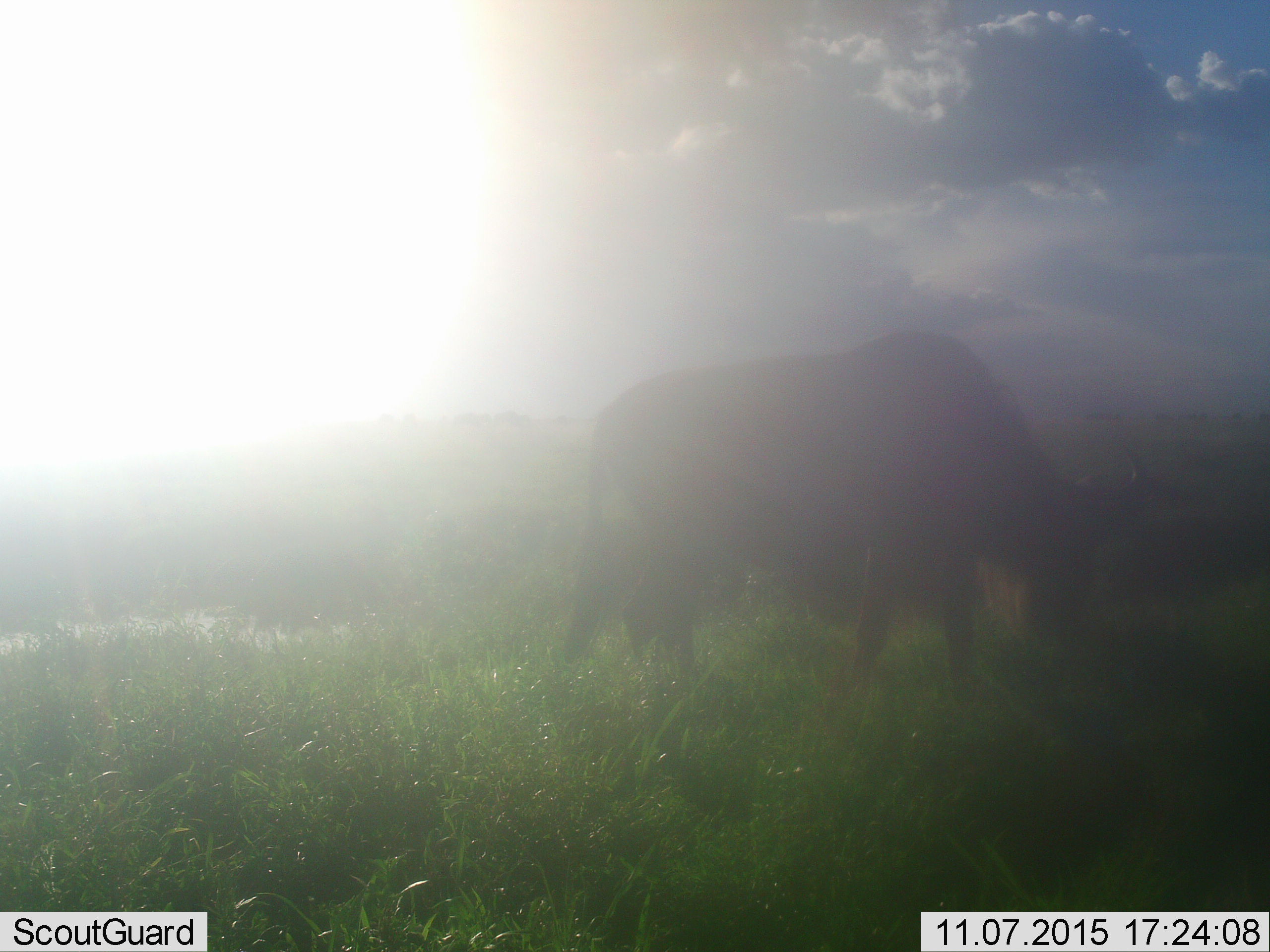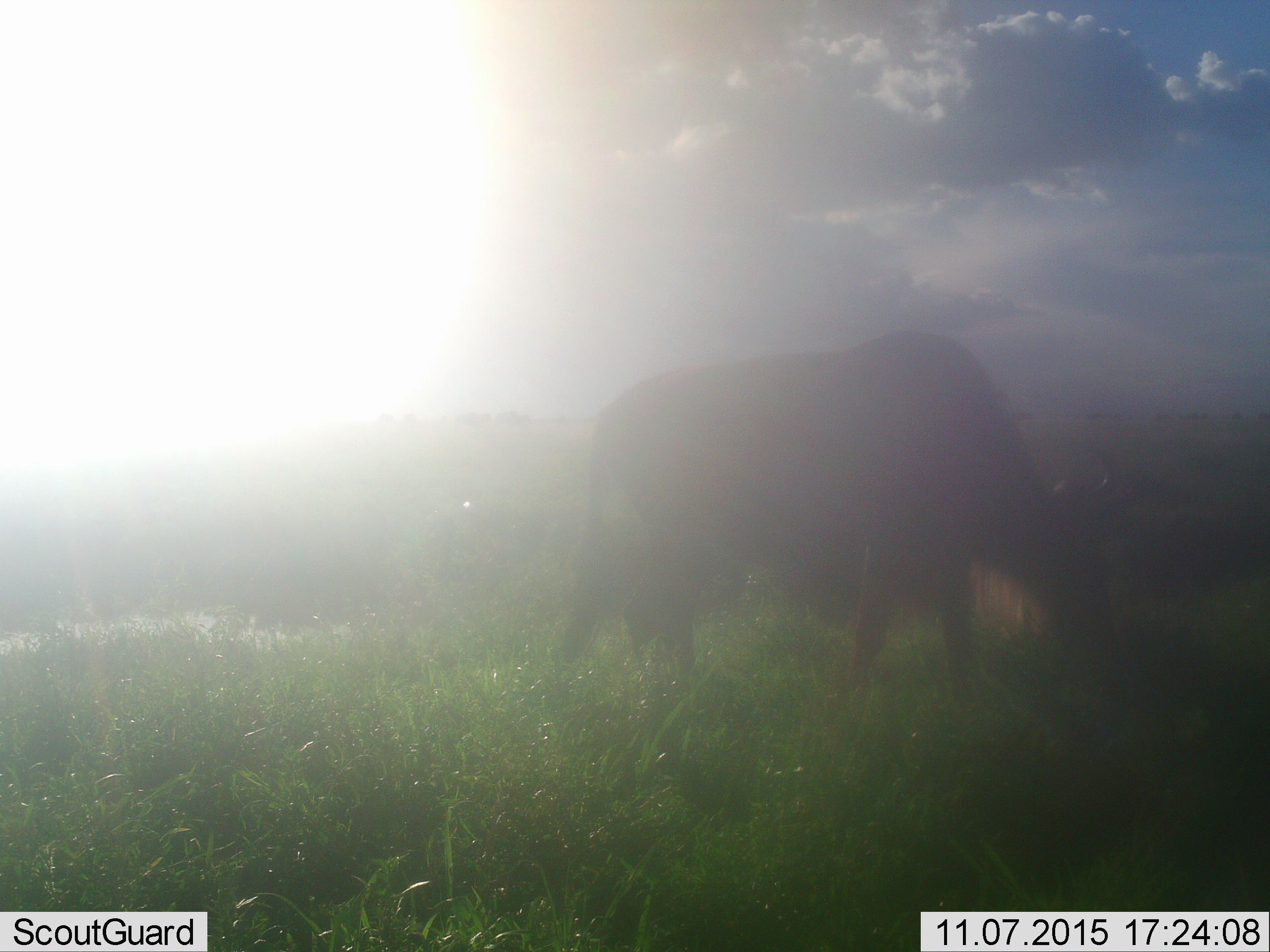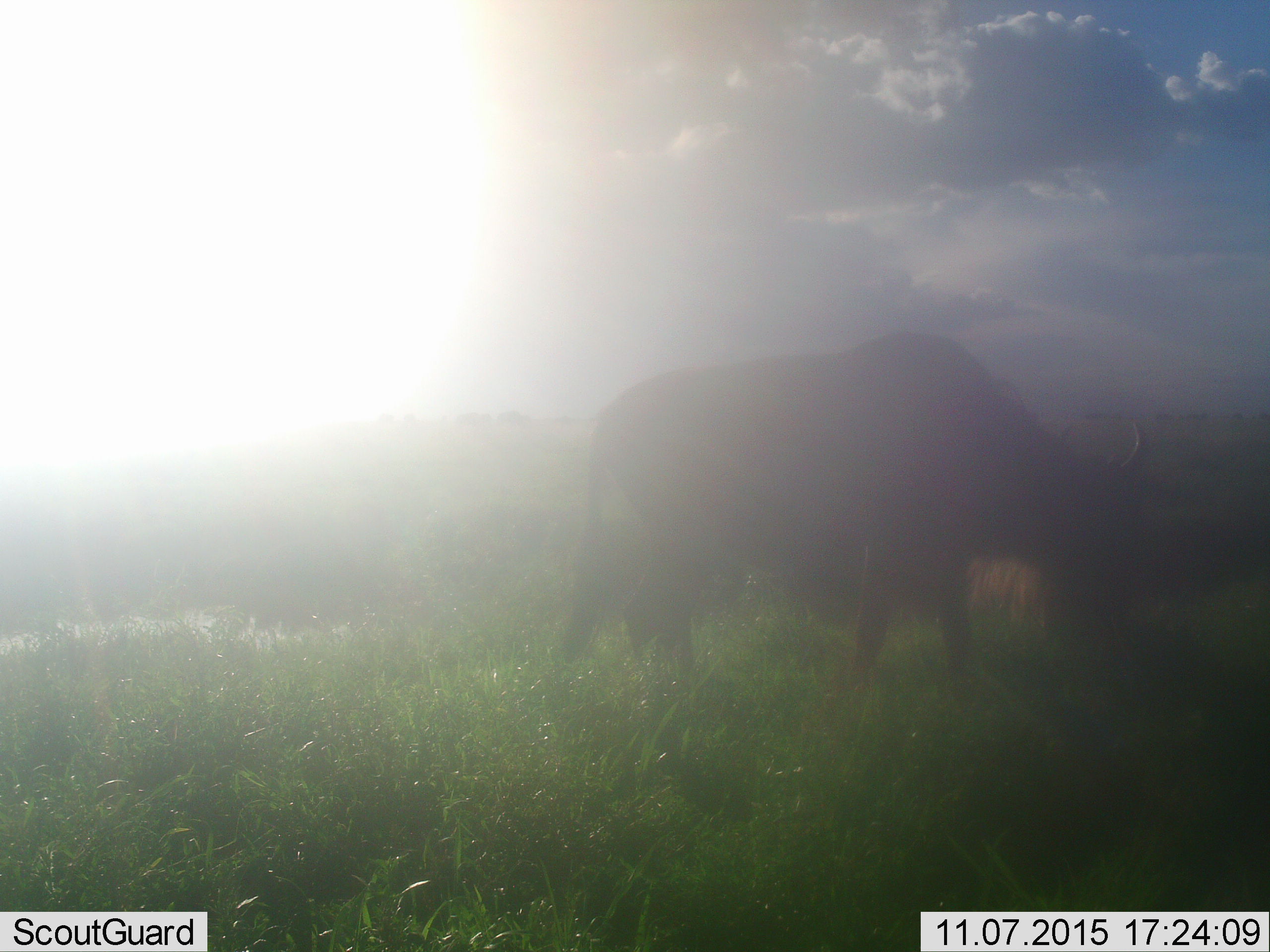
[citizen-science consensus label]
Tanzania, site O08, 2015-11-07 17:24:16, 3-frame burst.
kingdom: Animalia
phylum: Chordata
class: Mammalia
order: Artiodactyla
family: Bovidae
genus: Connochaetes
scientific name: Connochaetes taurinus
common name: blue wildebeest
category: wildebeest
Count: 1.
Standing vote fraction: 14%.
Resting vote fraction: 0%.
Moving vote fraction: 29%.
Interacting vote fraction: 0%.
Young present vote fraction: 0%.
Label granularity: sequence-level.